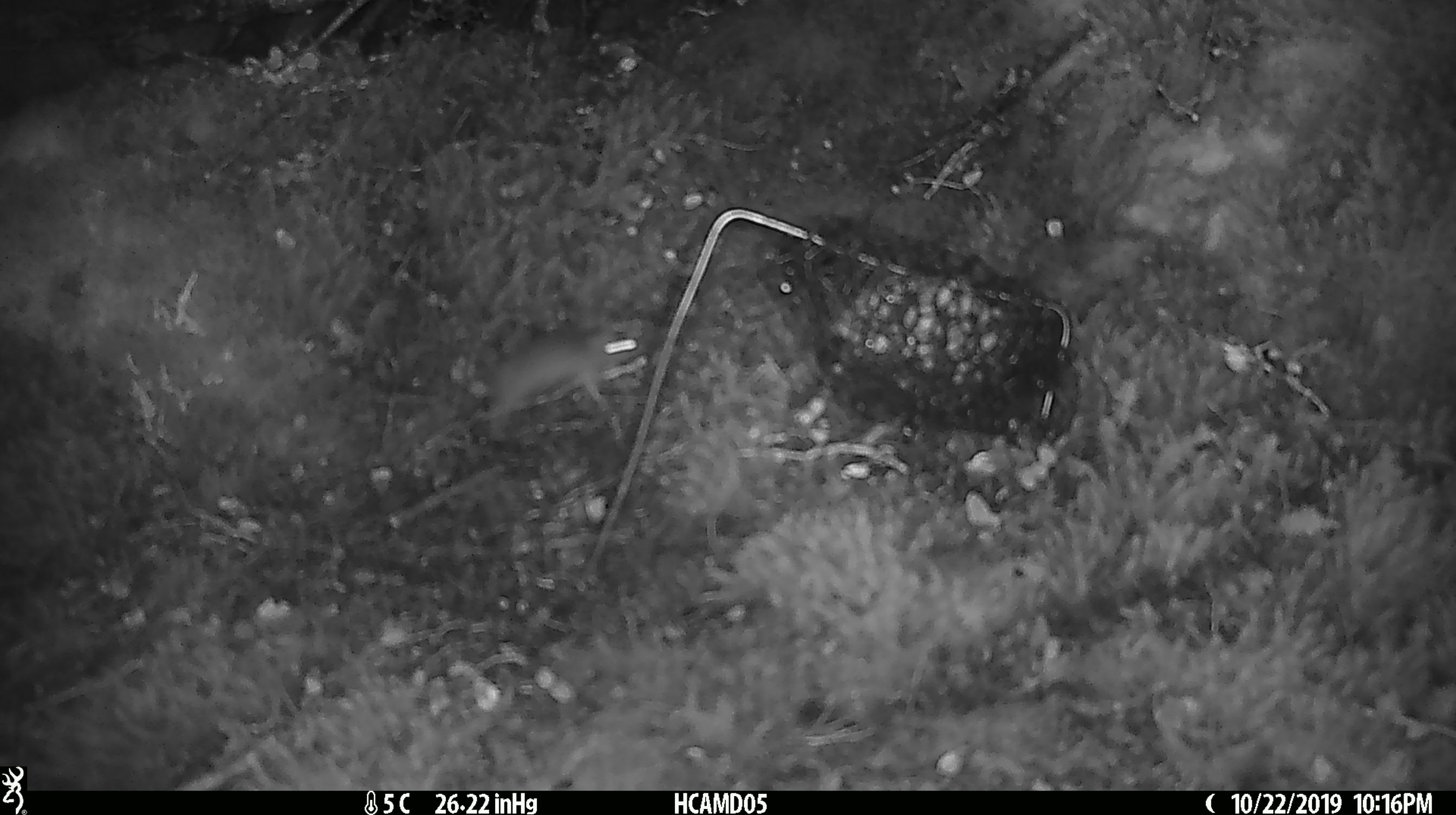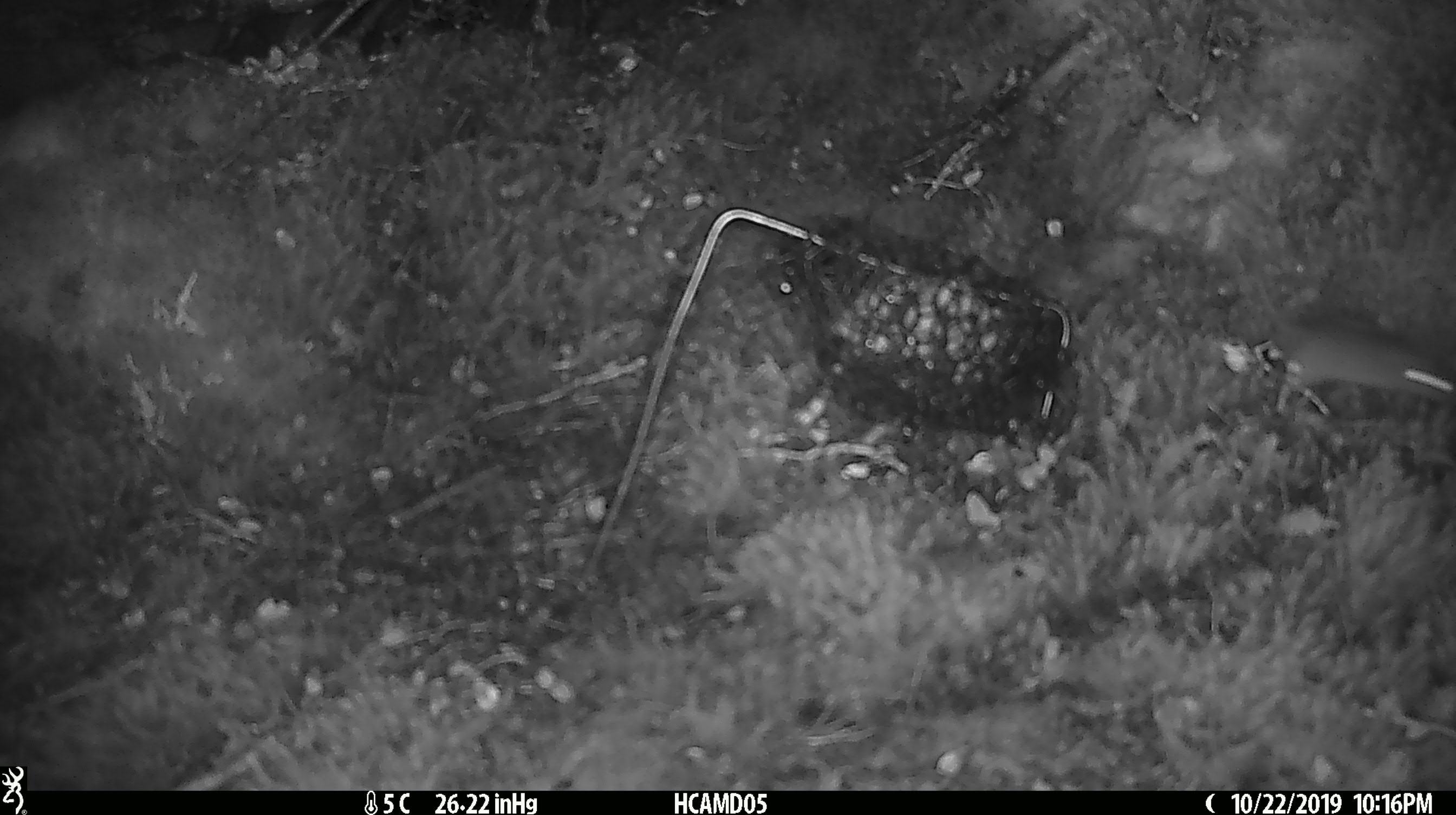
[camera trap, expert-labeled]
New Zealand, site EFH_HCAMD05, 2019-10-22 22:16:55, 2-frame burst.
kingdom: Animalia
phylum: Chordata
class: Mammalia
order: Rodentia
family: Muridae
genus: Mus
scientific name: Mus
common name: mouse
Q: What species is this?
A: Mouse (Mus).